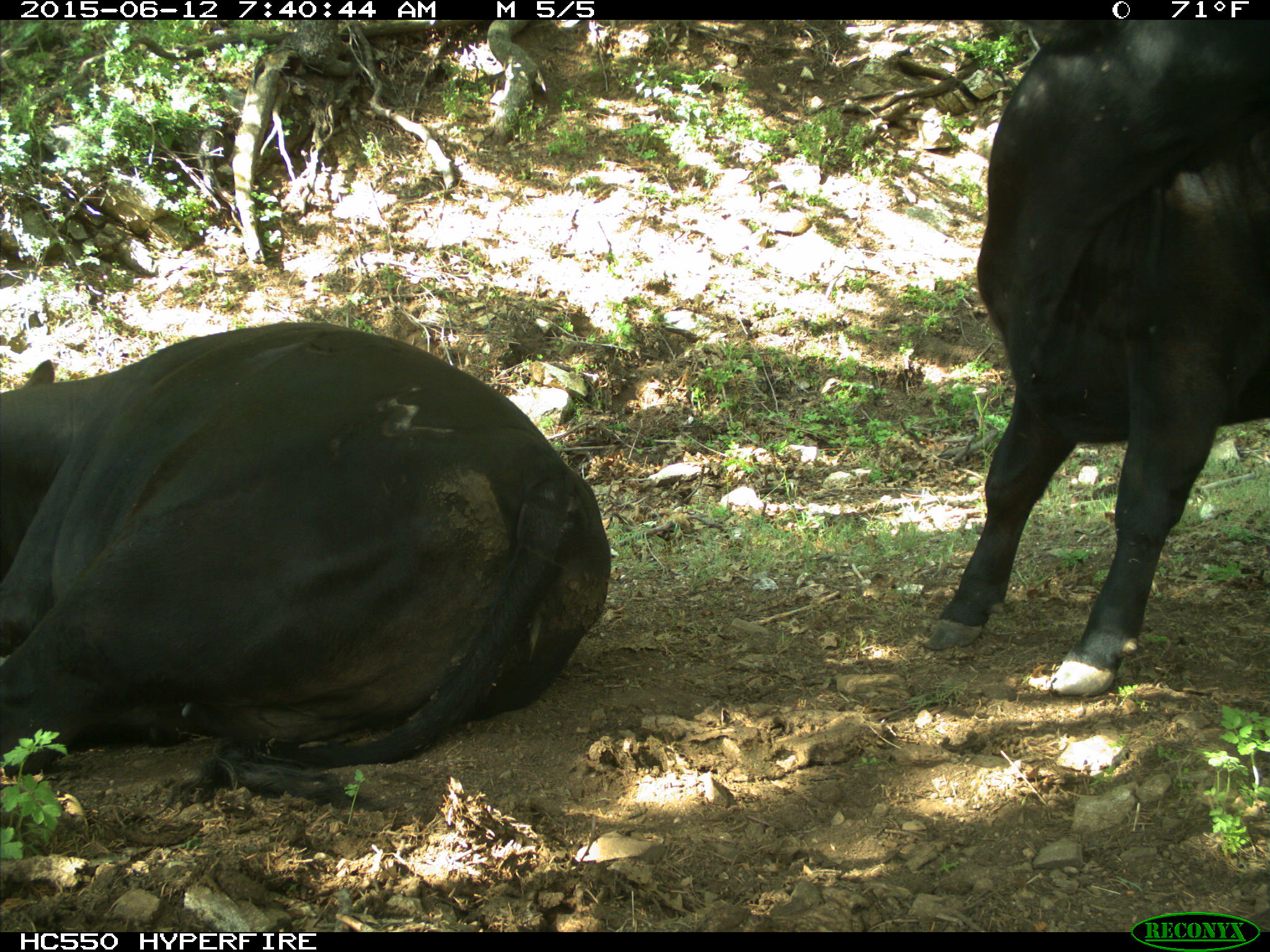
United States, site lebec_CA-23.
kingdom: Animalia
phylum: Chordata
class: Mammalia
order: Artiodactyla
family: Bovidae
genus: Bos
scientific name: Bos taurus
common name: domestic cow